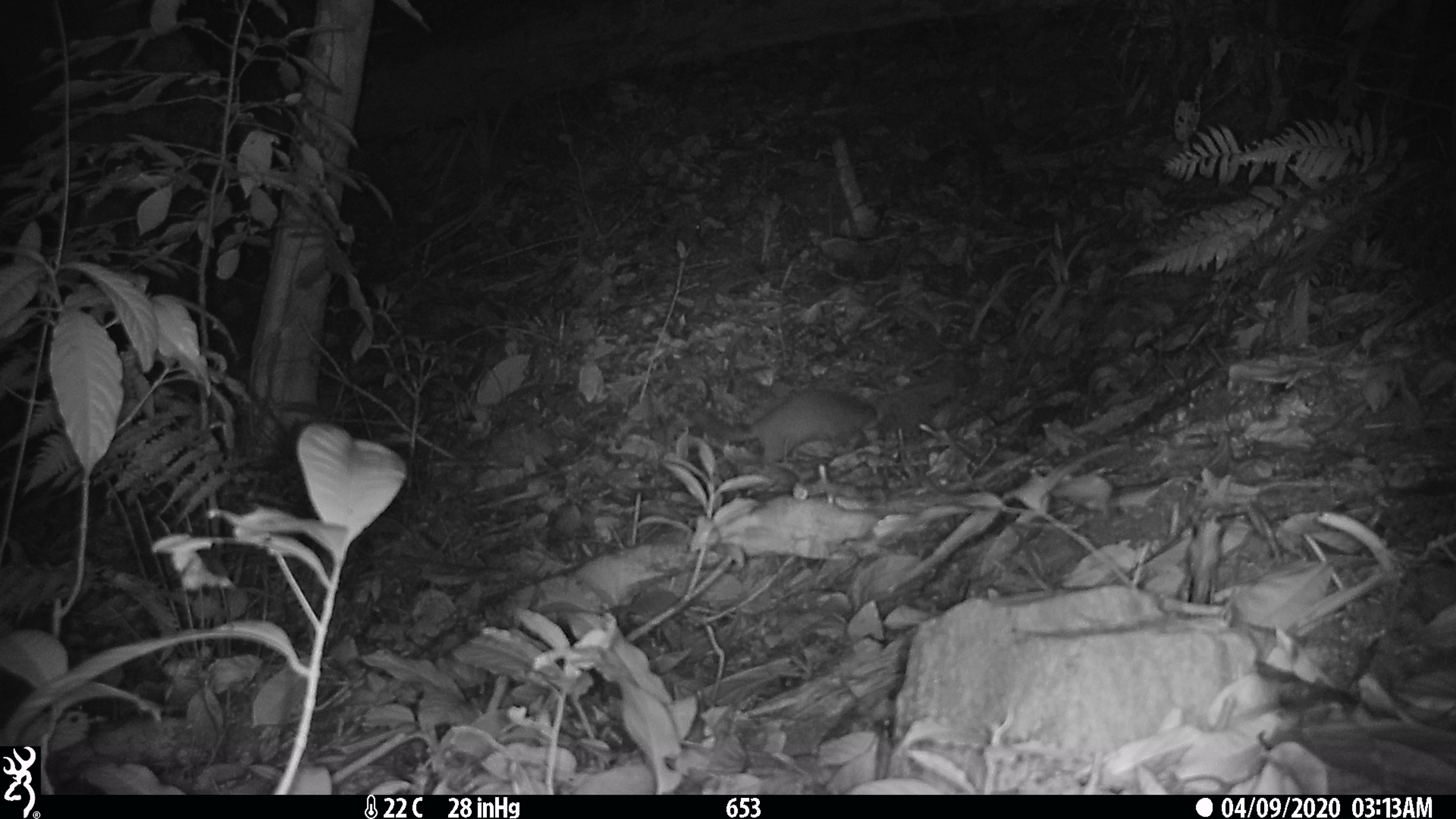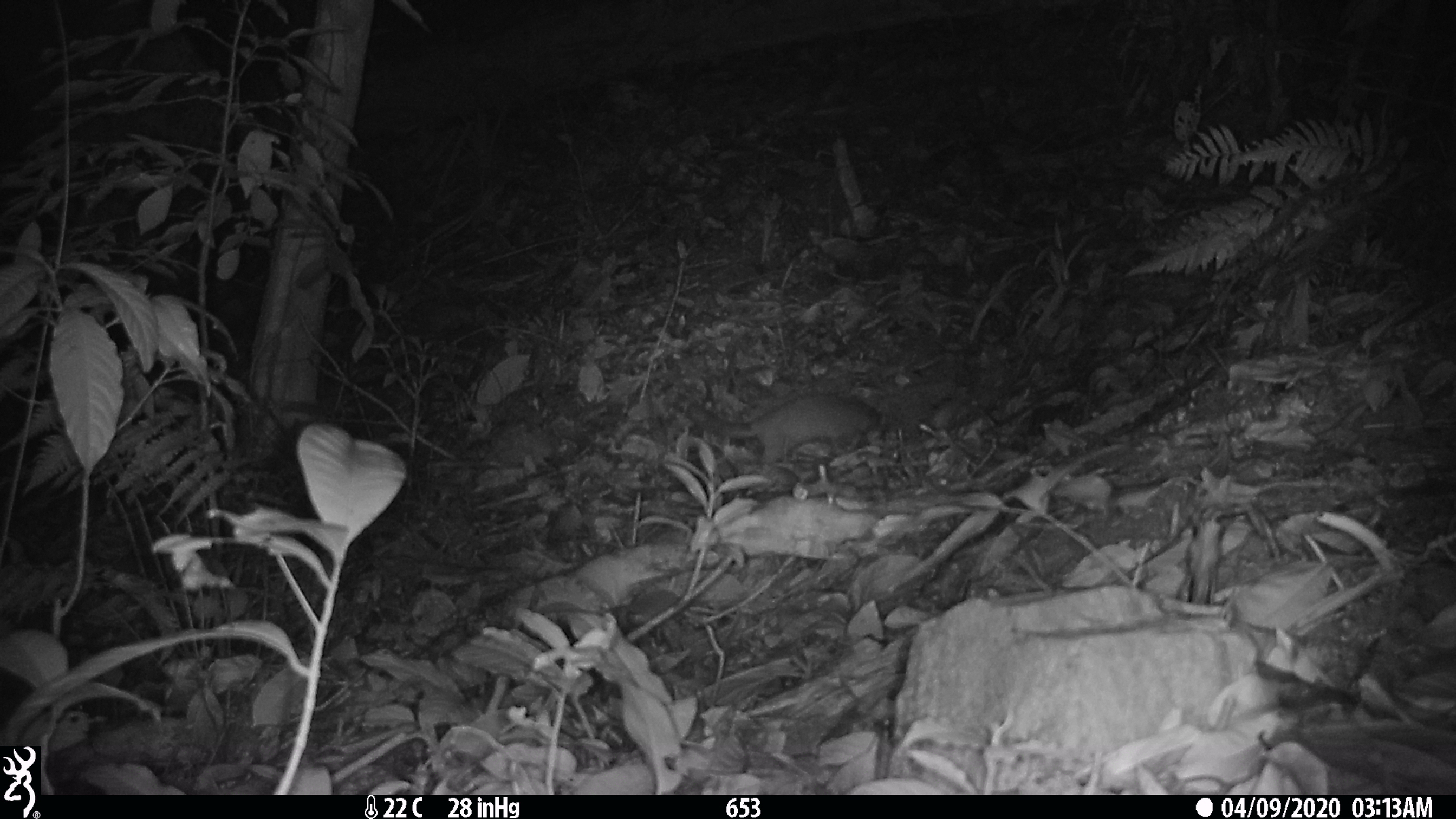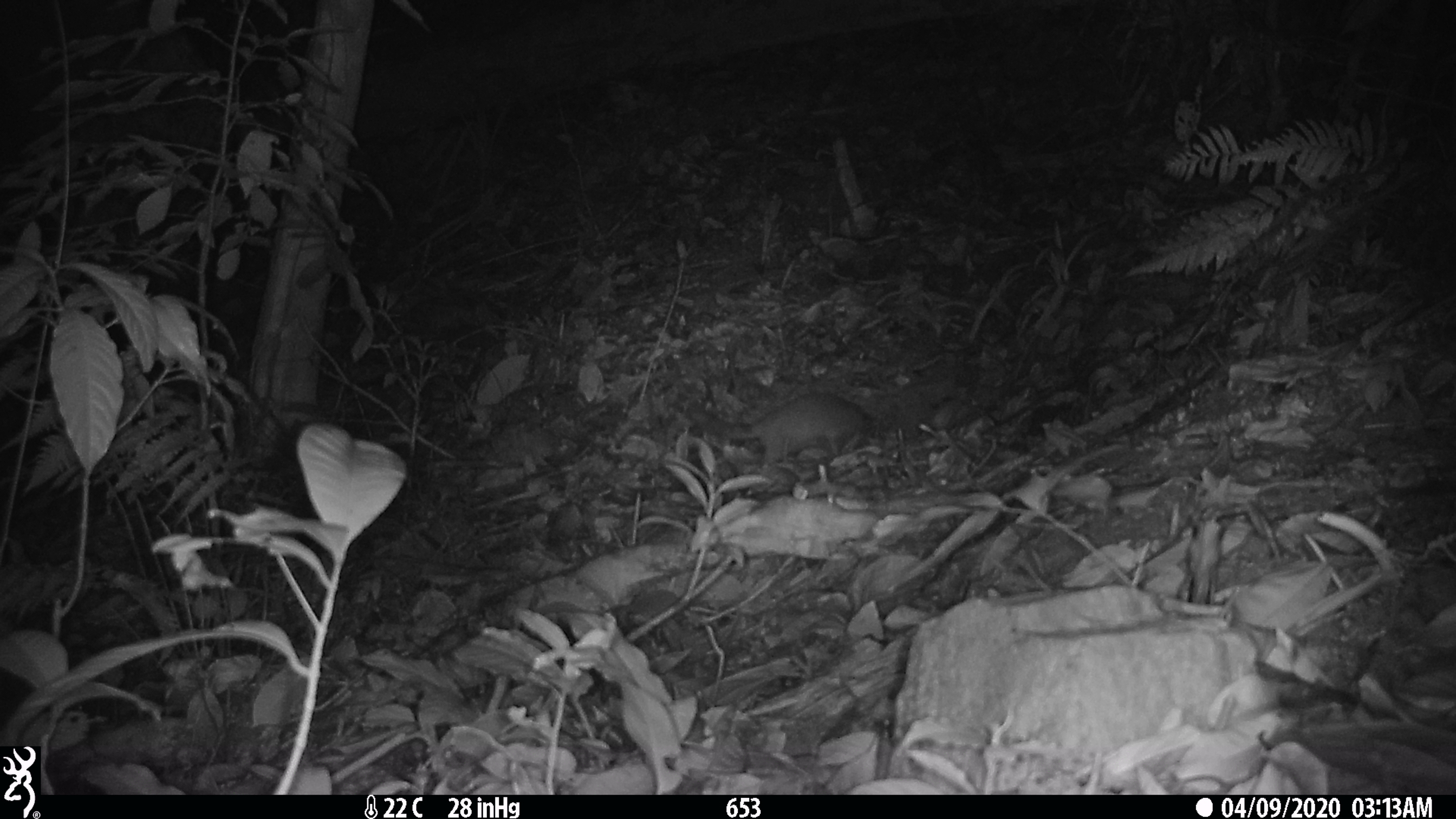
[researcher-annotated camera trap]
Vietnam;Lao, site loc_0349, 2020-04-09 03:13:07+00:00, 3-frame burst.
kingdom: Animalia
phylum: Chordata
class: Mammalia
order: Carnivora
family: Mustelidae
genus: Melogale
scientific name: Melogale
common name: ferret badger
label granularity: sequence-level